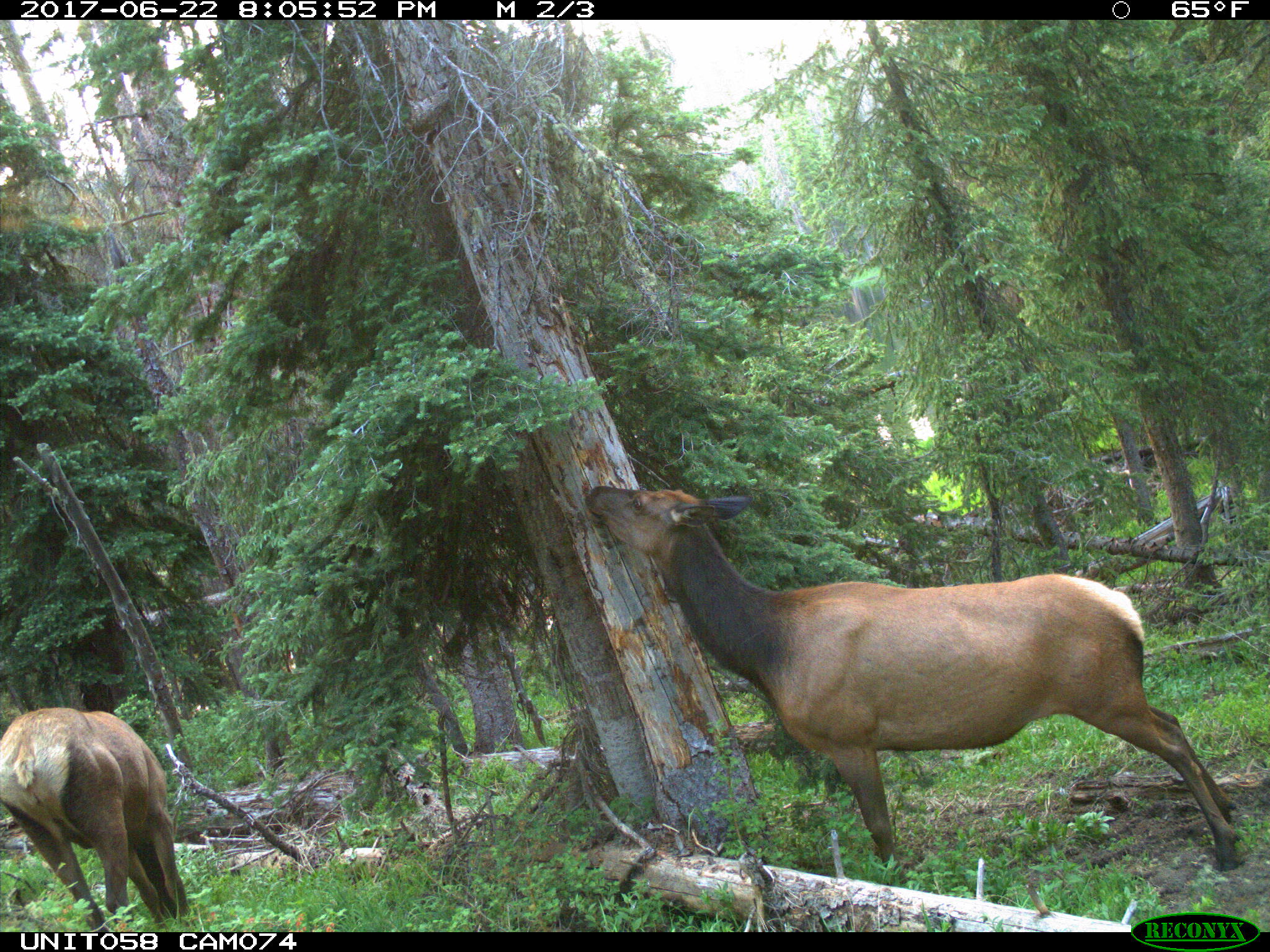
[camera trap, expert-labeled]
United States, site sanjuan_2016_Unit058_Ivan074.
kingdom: Animalia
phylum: Chordata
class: Mammalia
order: Artiodactyla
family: Cervidae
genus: Cervus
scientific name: Cervus elaphus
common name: red deer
Cervus elaphus (red deer).